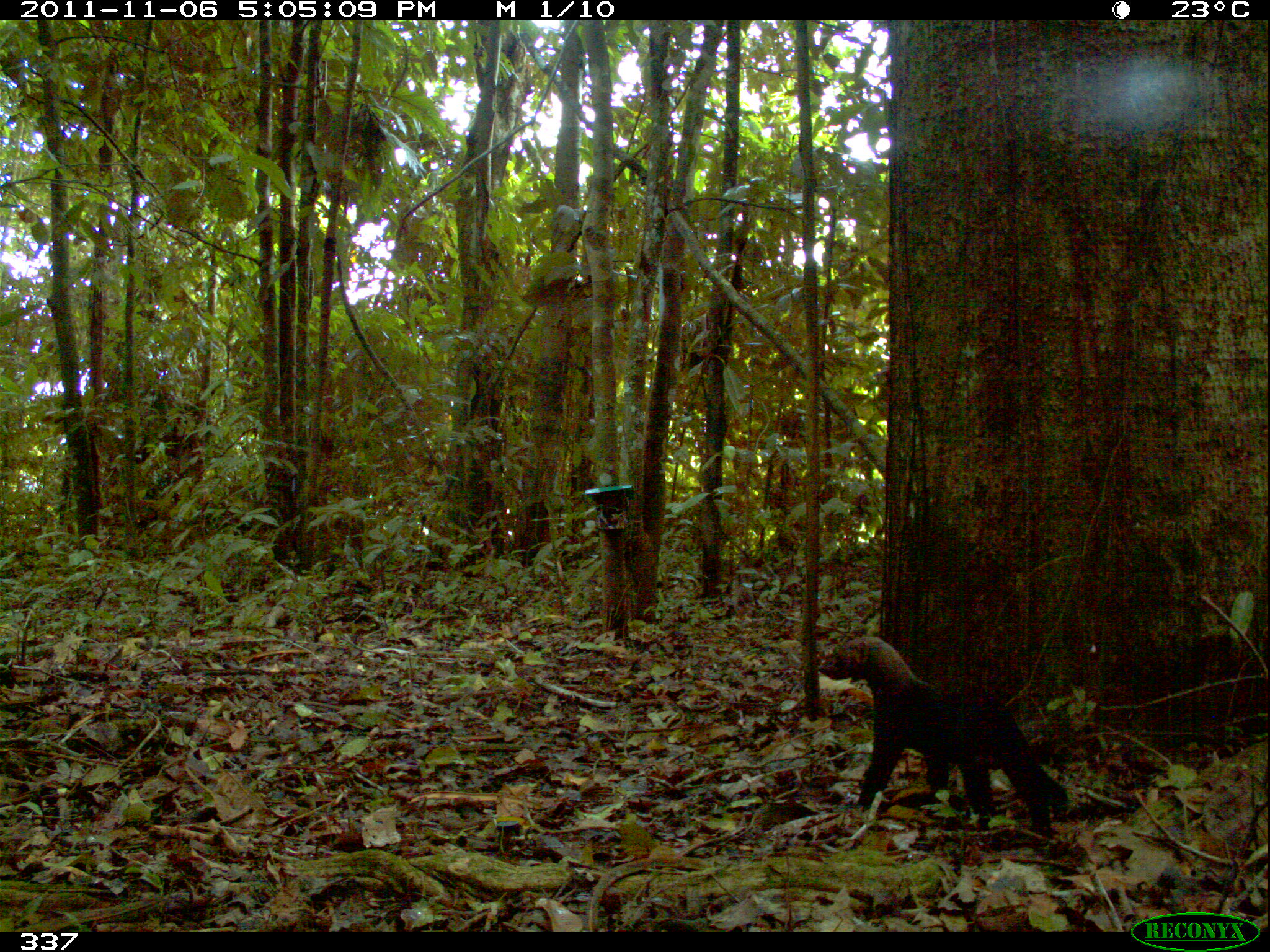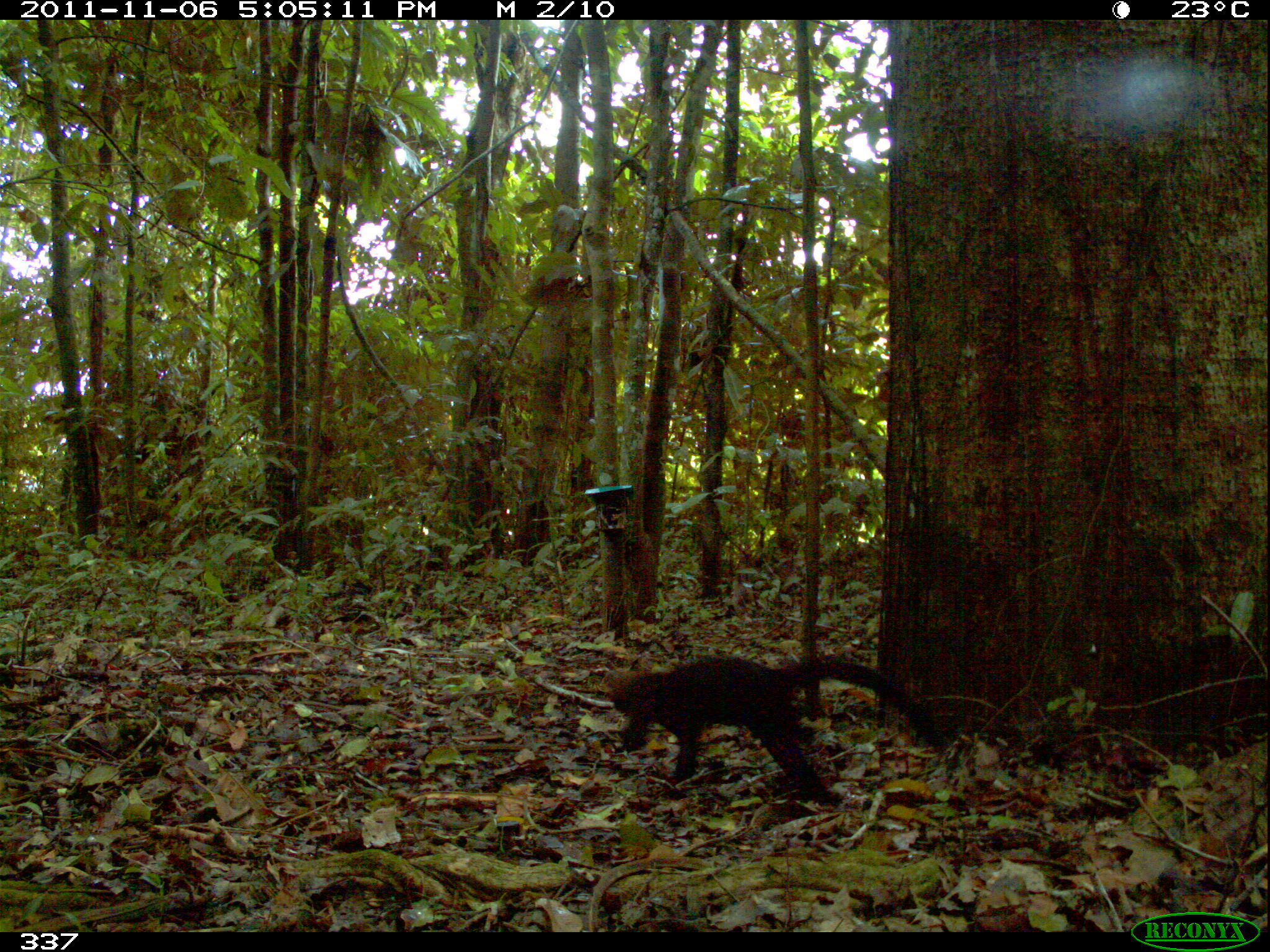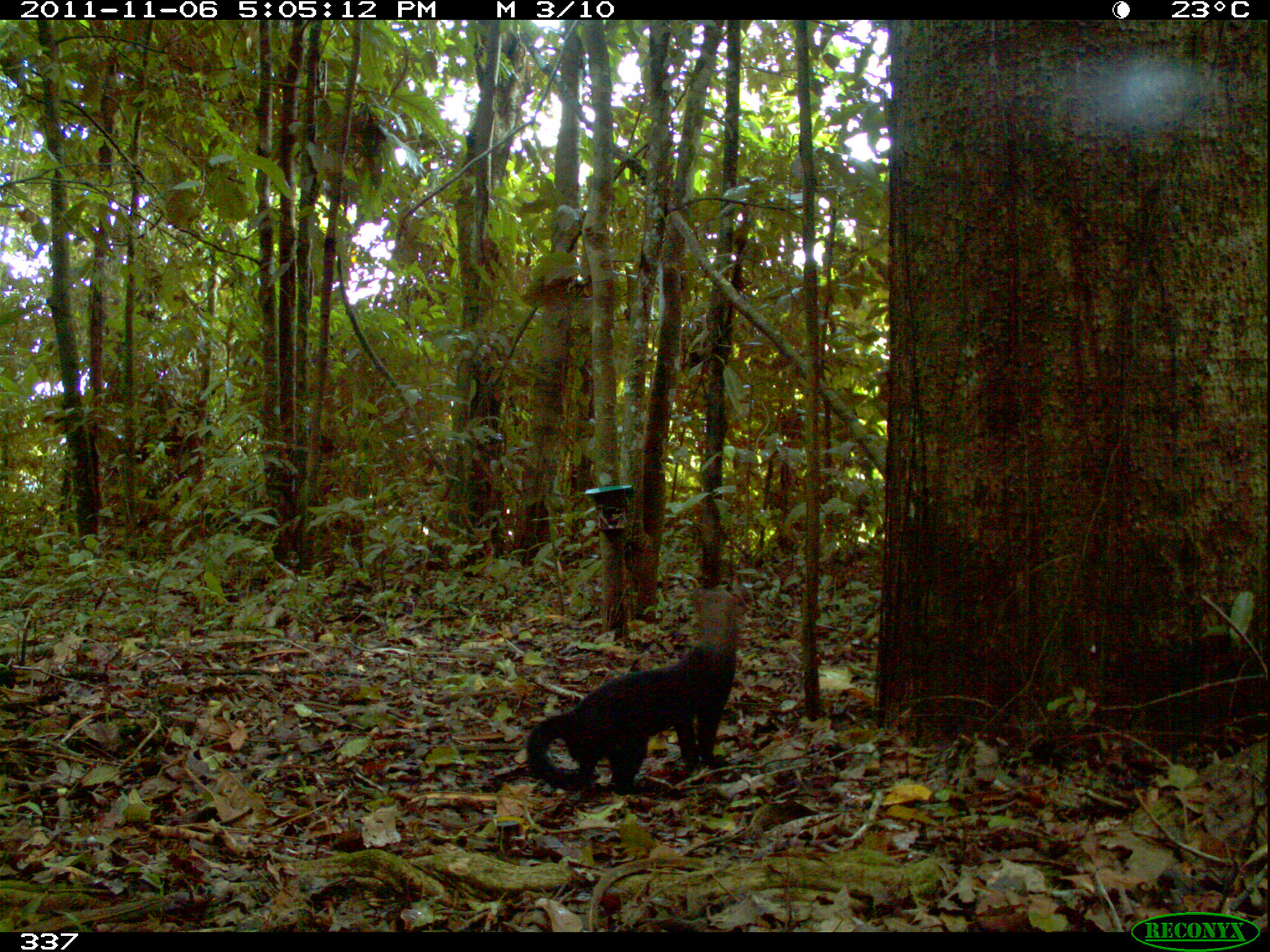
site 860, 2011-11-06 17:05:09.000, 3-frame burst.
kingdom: Animalia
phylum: Chordata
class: Mammalia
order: Carnivora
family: Mustelidae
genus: Eira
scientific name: Eira barbara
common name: tayra